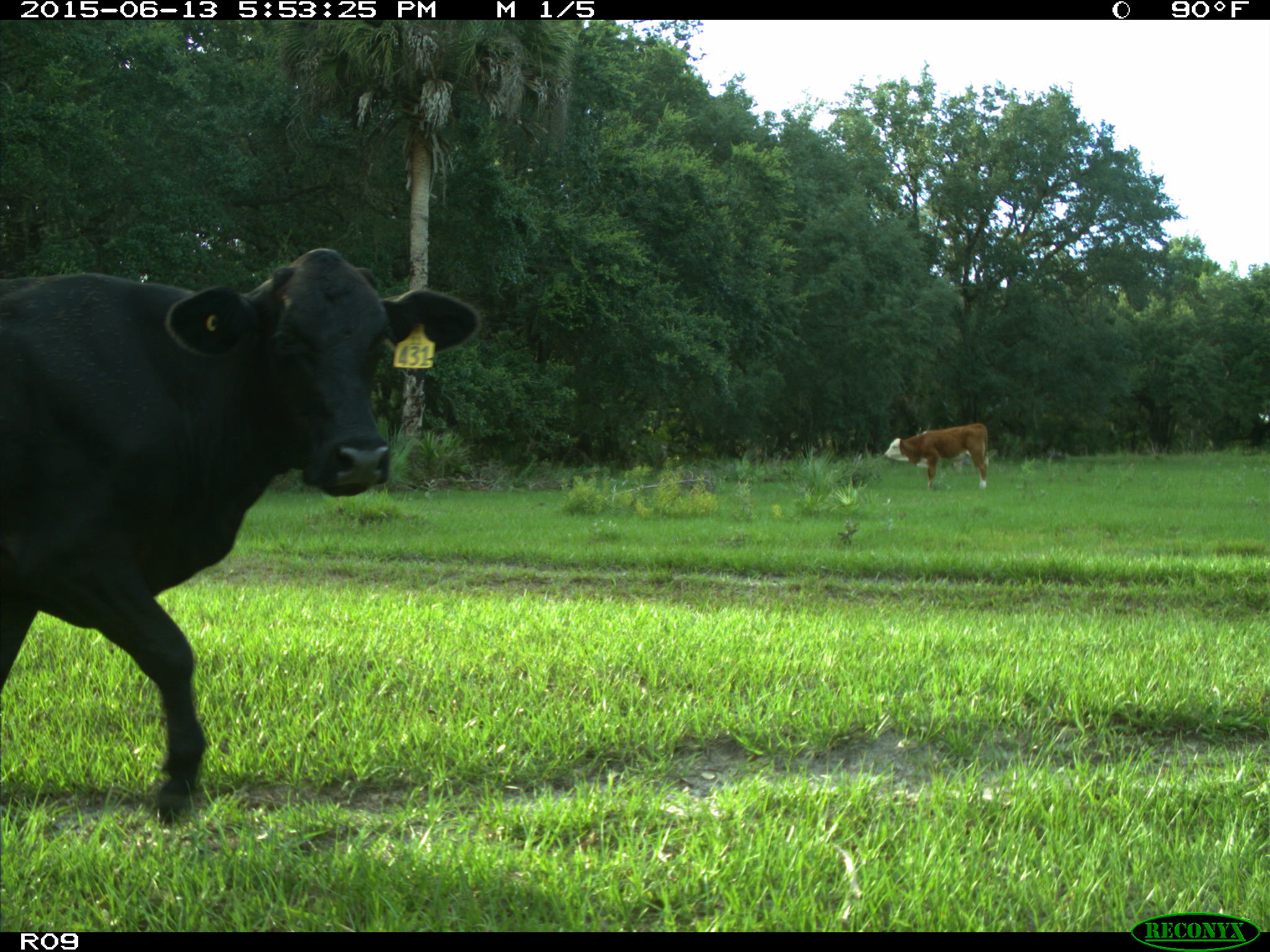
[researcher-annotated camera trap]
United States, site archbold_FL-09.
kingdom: Animalia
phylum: Chordata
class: Mammalia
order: Artiodactyla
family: Bovidae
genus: Bos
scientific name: Bos taurus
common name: domestic cow